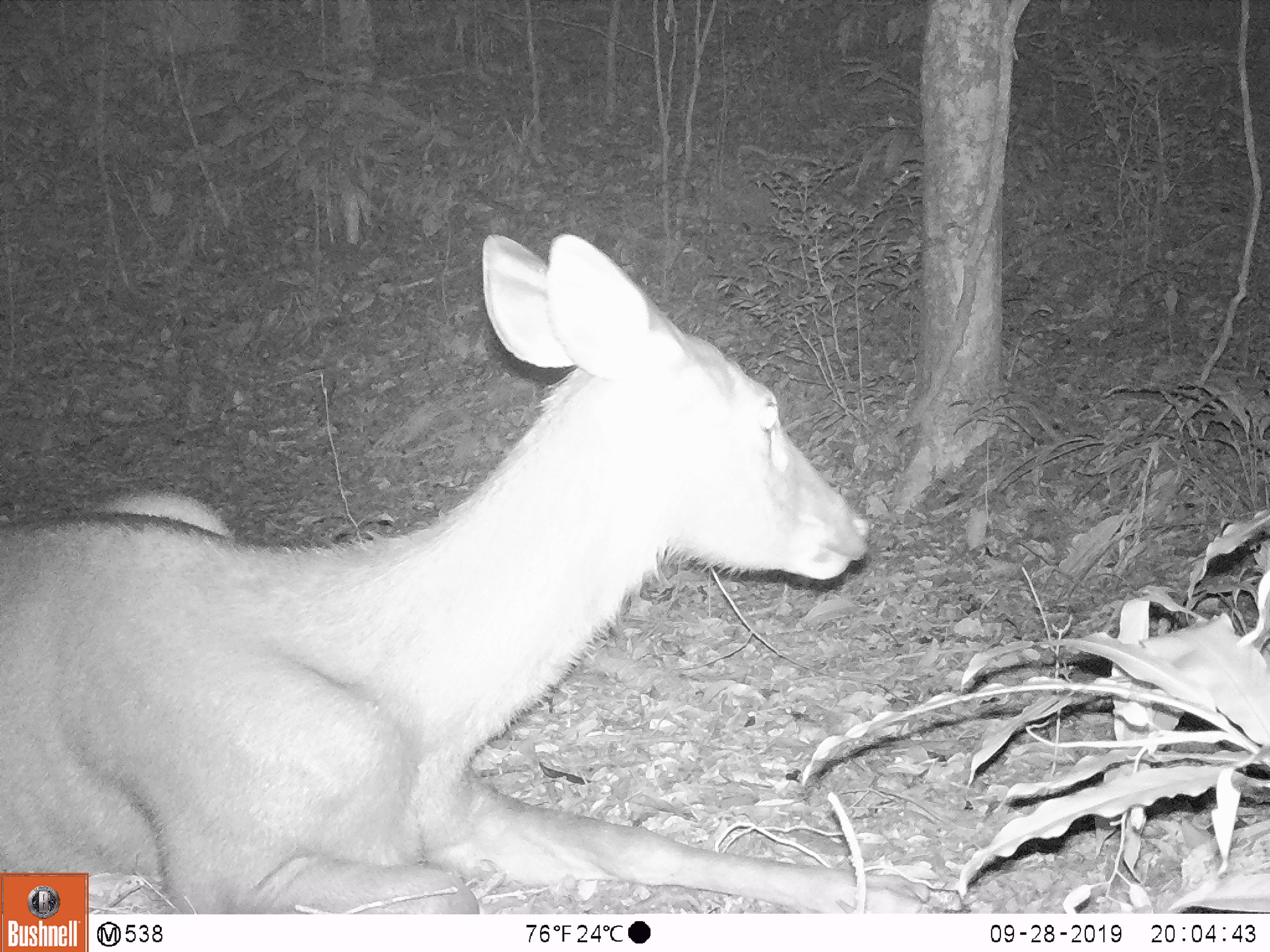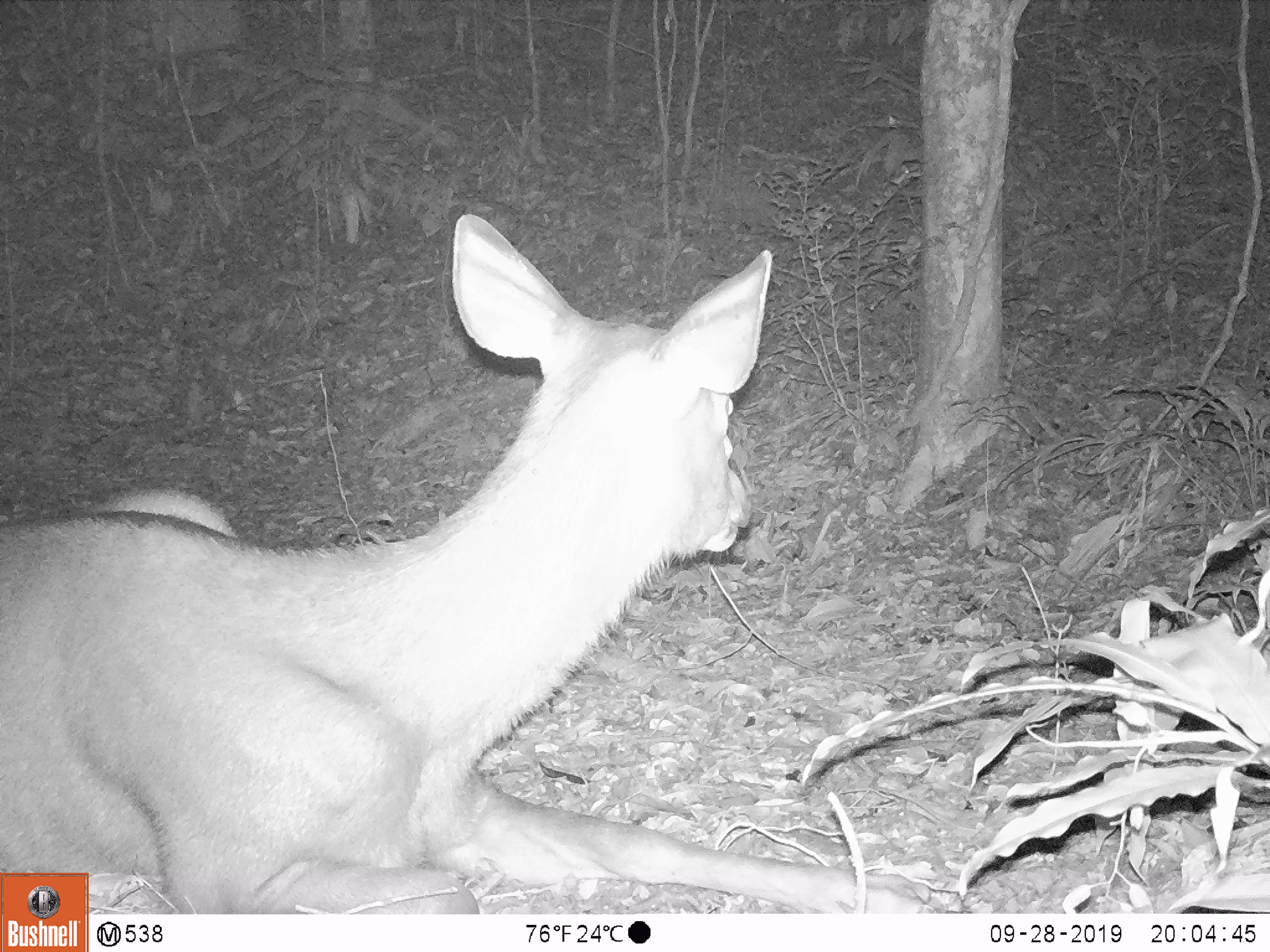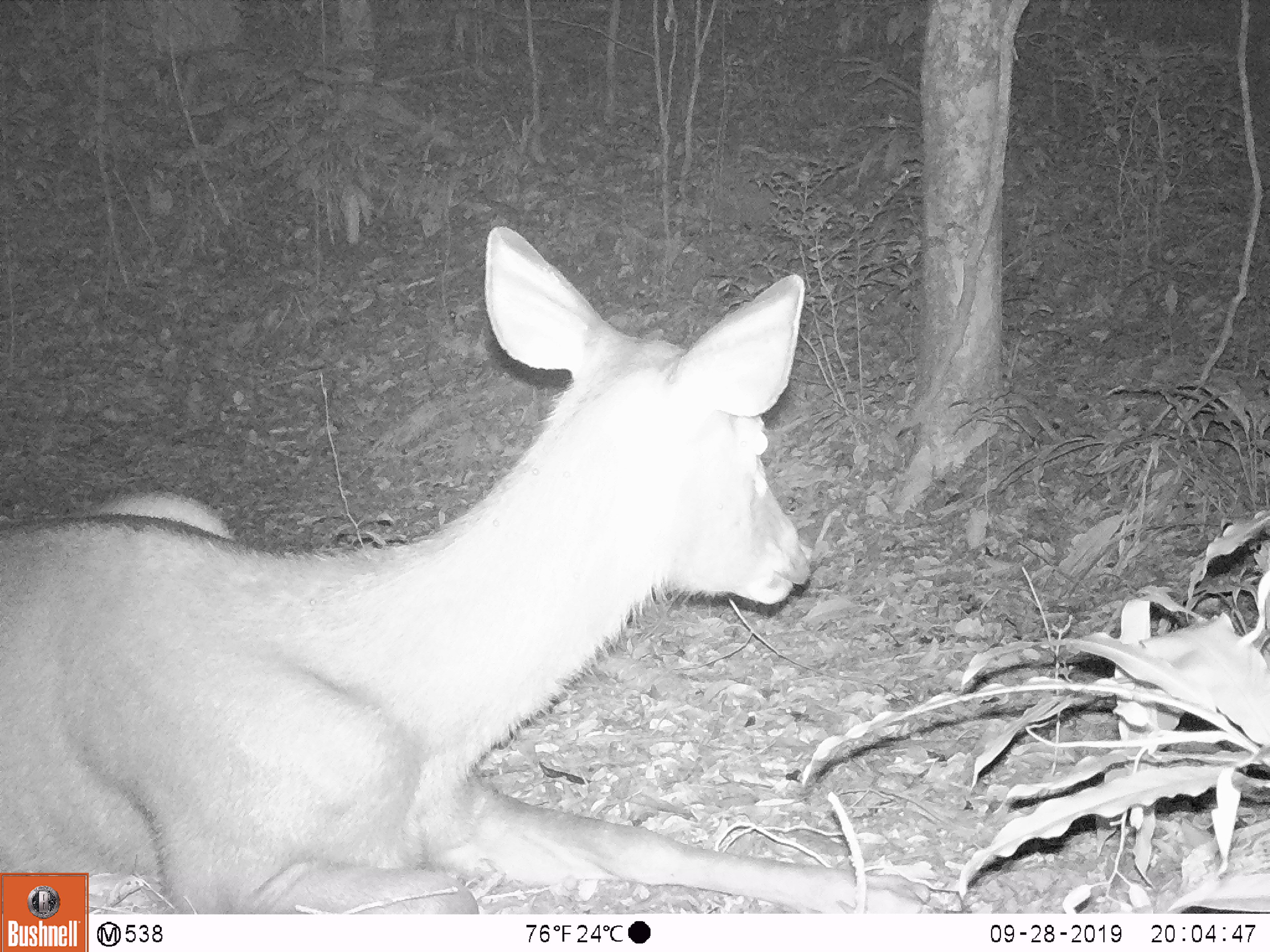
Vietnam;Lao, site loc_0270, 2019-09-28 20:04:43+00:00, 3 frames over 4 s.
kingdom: Animalia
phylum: Chordata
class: Mammalia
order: Artiodactyla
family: Cervidae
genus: Rusa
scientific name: Rusa unicolor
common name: sambar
Sambar (Rusa unicolor). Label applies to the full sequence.